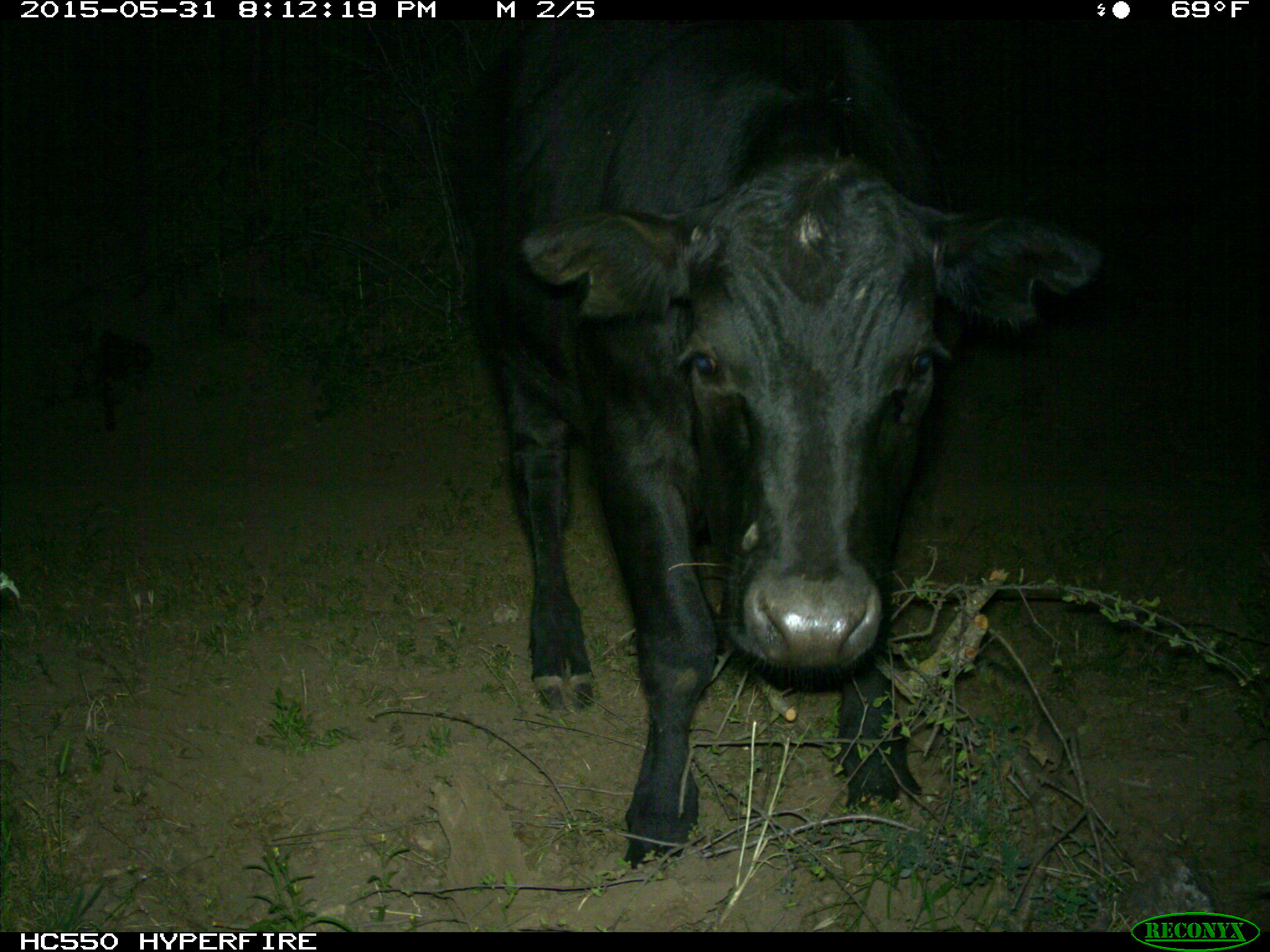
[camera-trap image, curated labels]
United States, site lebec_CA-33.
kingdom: Animalia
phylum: Chordata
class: Mammalia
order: Artiodactyla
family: Bovidae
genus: Bos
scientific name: Bos taurus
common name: domestic cow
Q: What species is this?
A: Bos taurus (domestic cow).